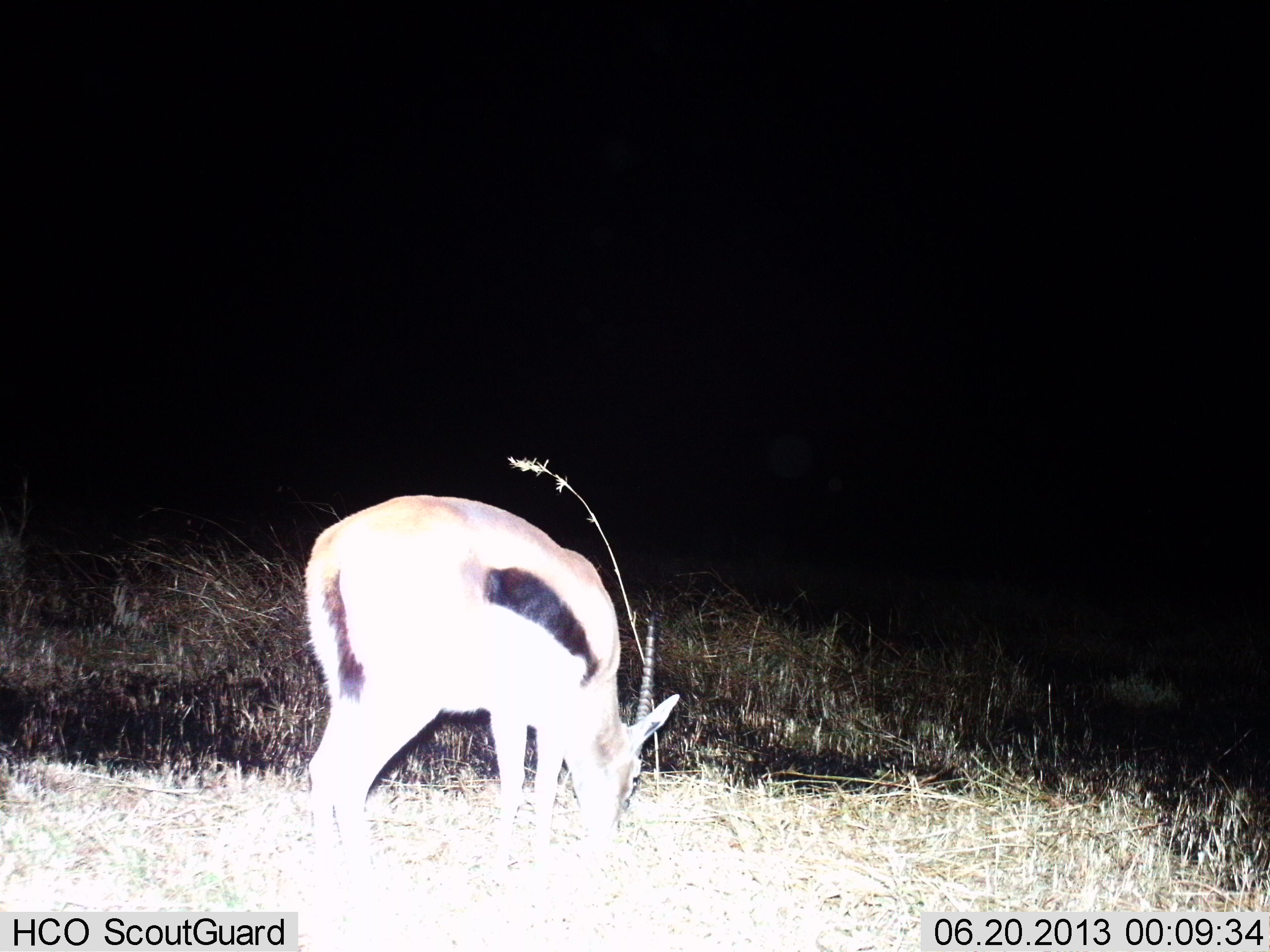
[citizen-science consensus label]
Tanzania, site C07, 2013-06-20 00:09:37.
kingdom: Animalia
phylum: Chordata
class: Mammalia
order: Artiodactyla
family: Bovidae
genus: Eudorcas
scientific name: Eudorcas thomsonii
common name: thomson's gazelle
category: gazellethomsons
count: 1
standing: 40%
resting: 0%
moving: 0%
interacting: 0%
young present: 0%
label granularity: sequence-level